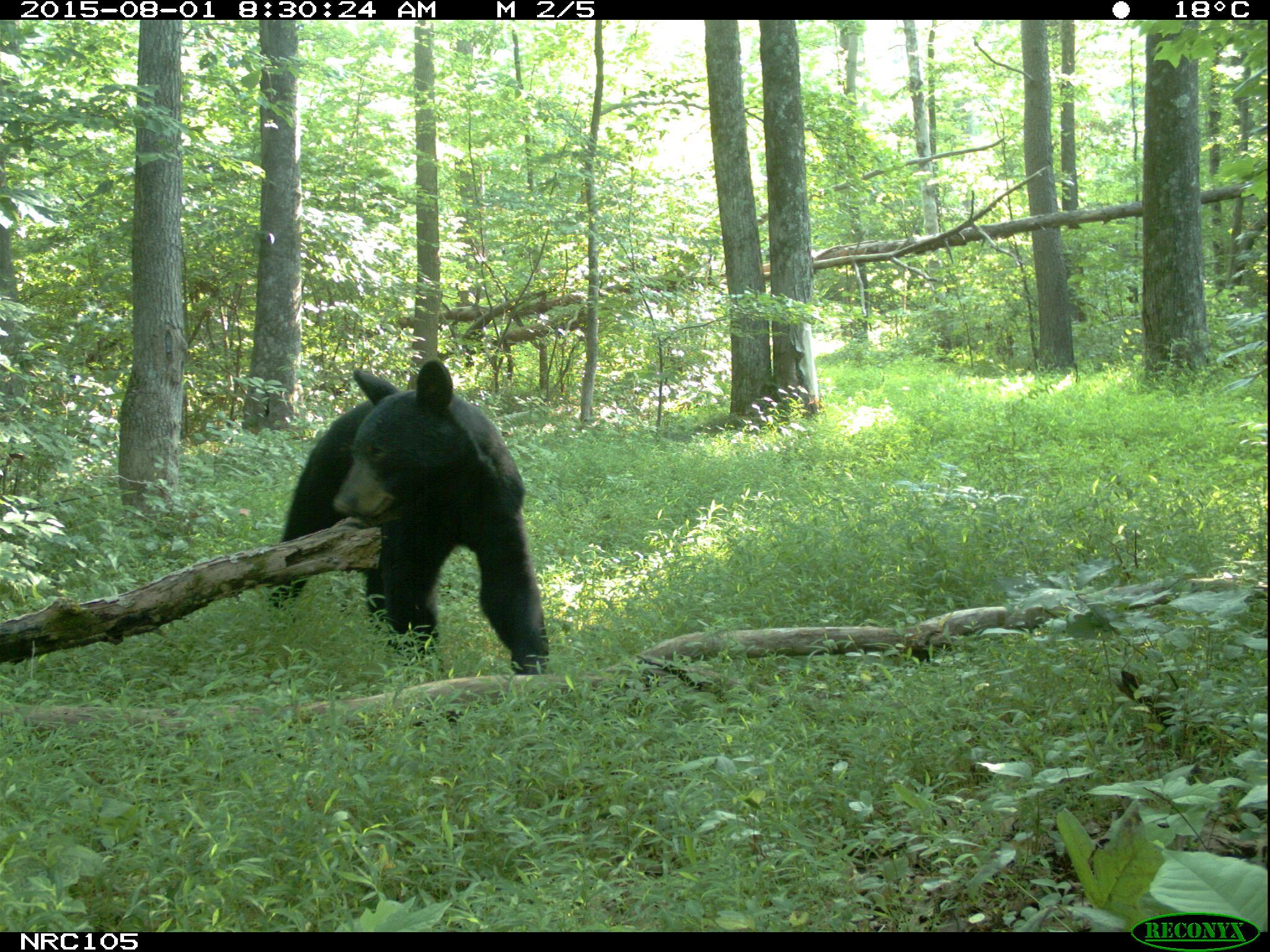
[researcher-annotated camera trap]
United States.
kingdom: Animalia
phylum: Chordata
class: Mammalia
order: Carnivora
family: Ursidae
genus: Ursus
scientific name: Ursus americanus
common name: american black bear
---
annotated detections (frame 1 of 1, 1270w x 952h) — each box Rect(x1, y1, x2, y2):
American Black Bear: Rect(264, 357, 553, 675)